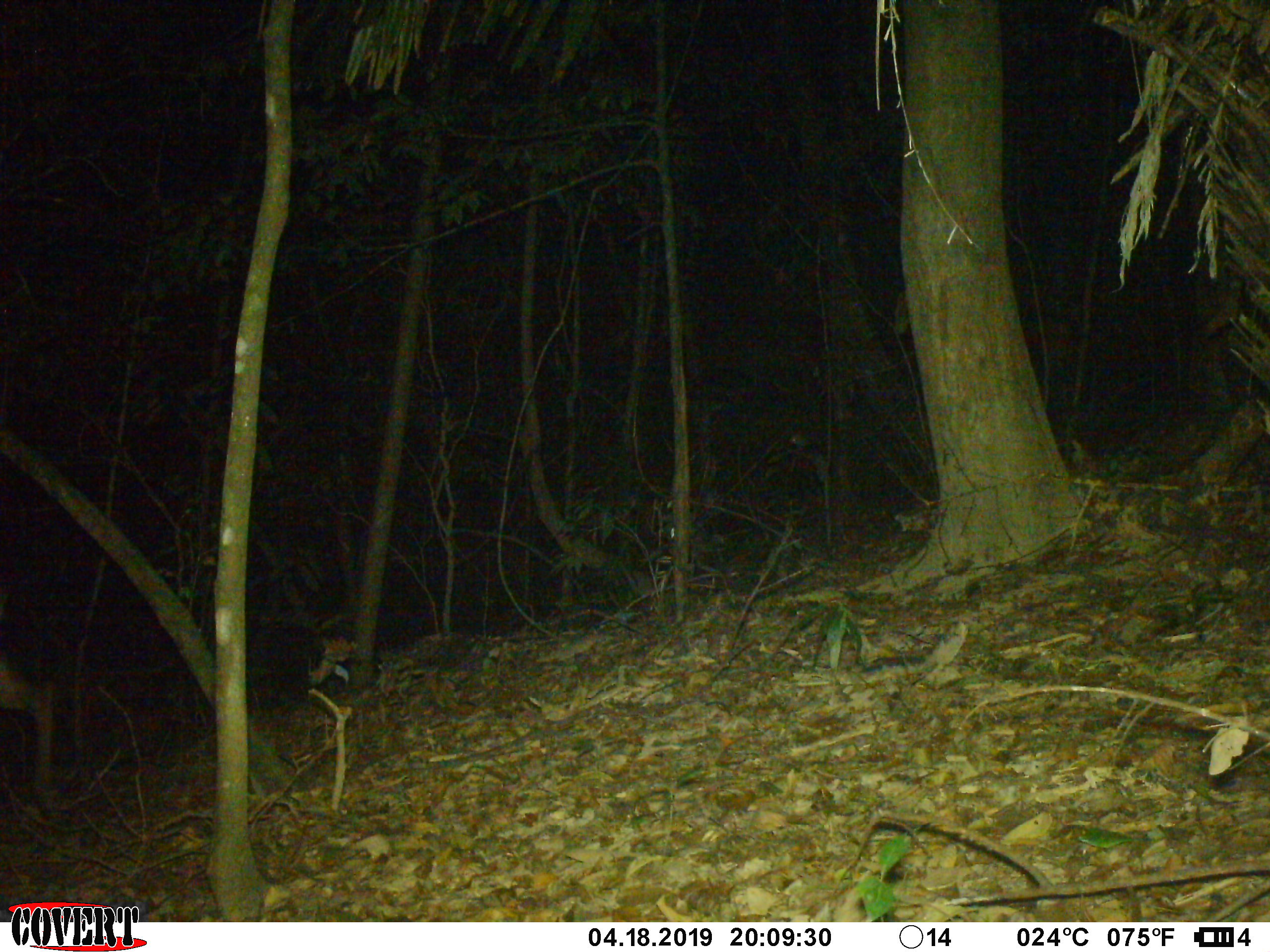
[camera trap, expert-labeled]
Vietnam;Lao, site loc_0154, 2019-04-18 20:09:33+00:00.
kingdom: Animalia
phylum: Chordata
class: Mammalia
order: Artiodactyla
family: Cervidae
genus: Rusa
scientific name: Rusa unicolor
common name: sambar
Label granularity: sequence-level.